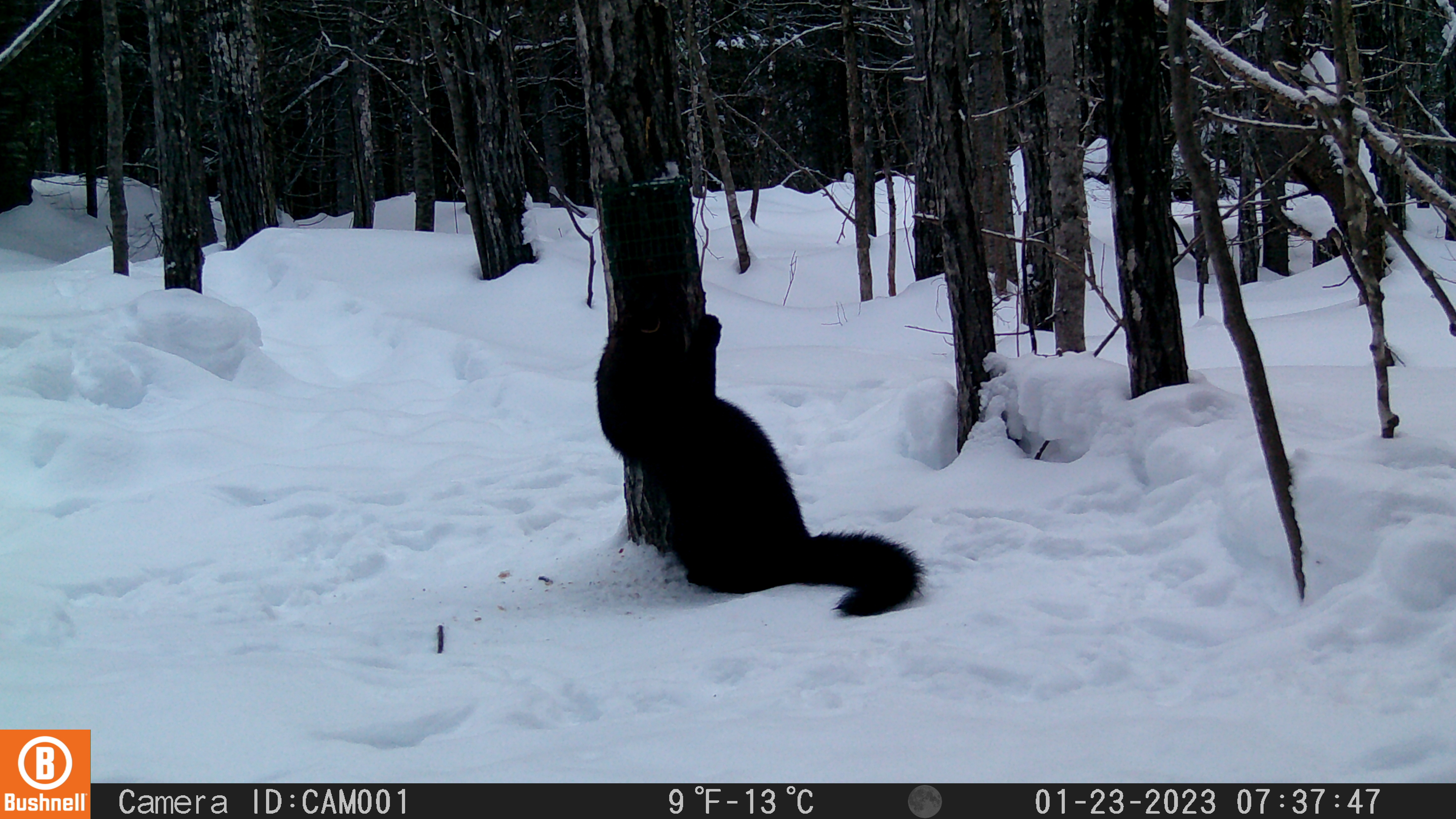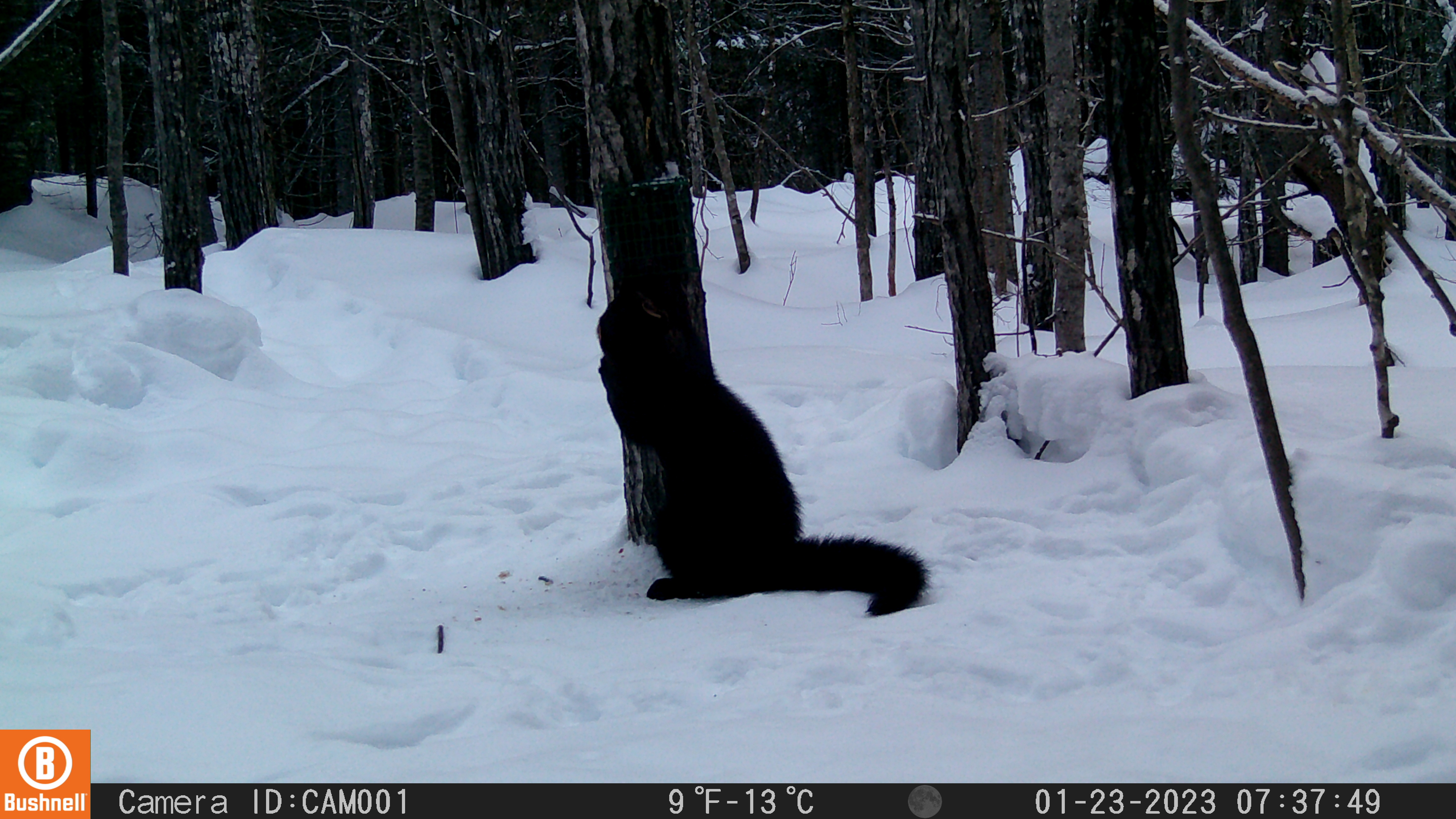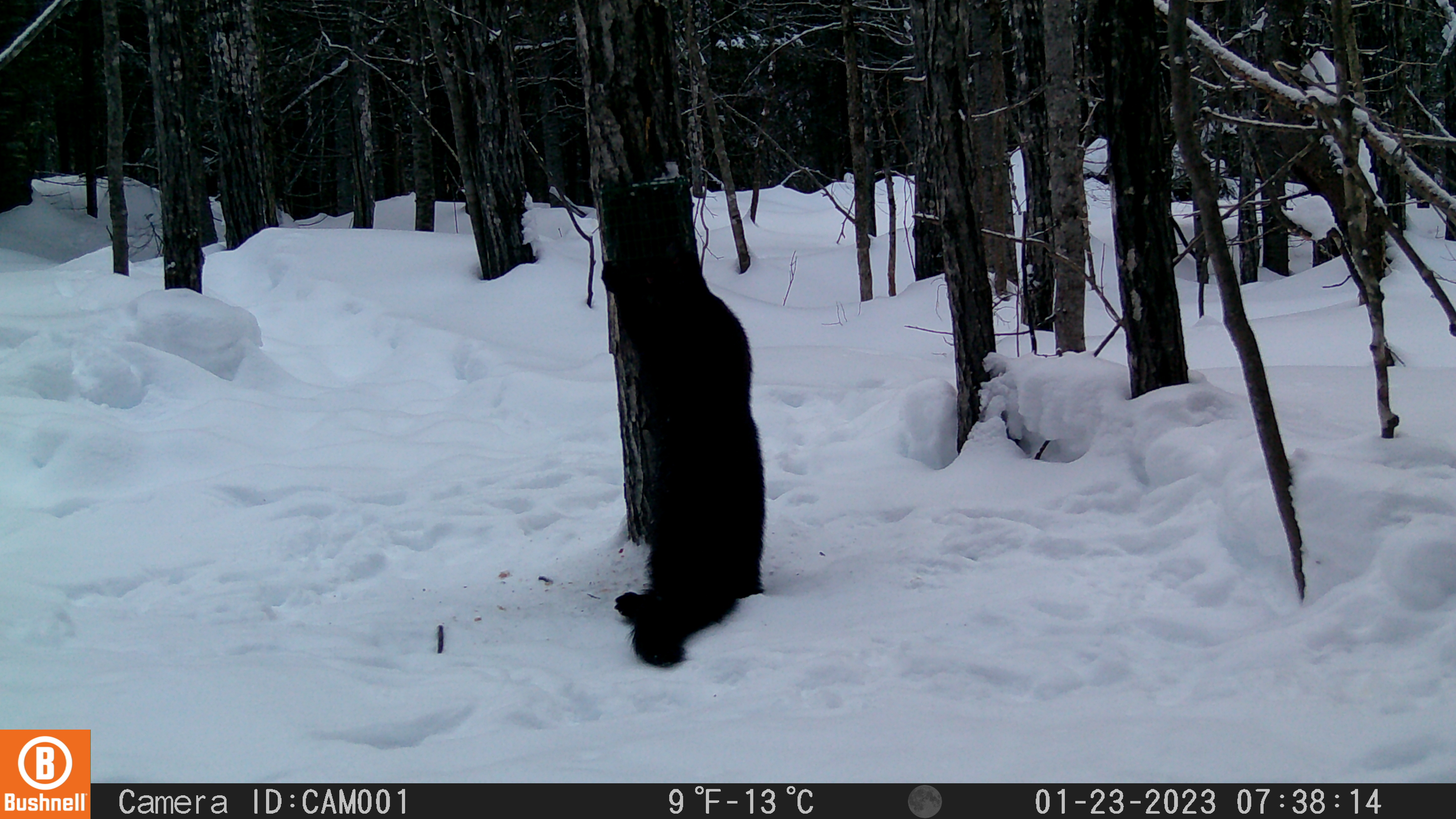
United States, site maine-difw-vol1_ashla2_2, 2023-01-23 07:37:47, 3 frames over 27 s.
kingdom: Animalia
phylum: Chordata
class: Mammalia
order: Carnivora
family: Mustelidae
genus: Pekania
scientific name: Pekania pennanti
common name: fisher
Fisher (Pekania pennanti).